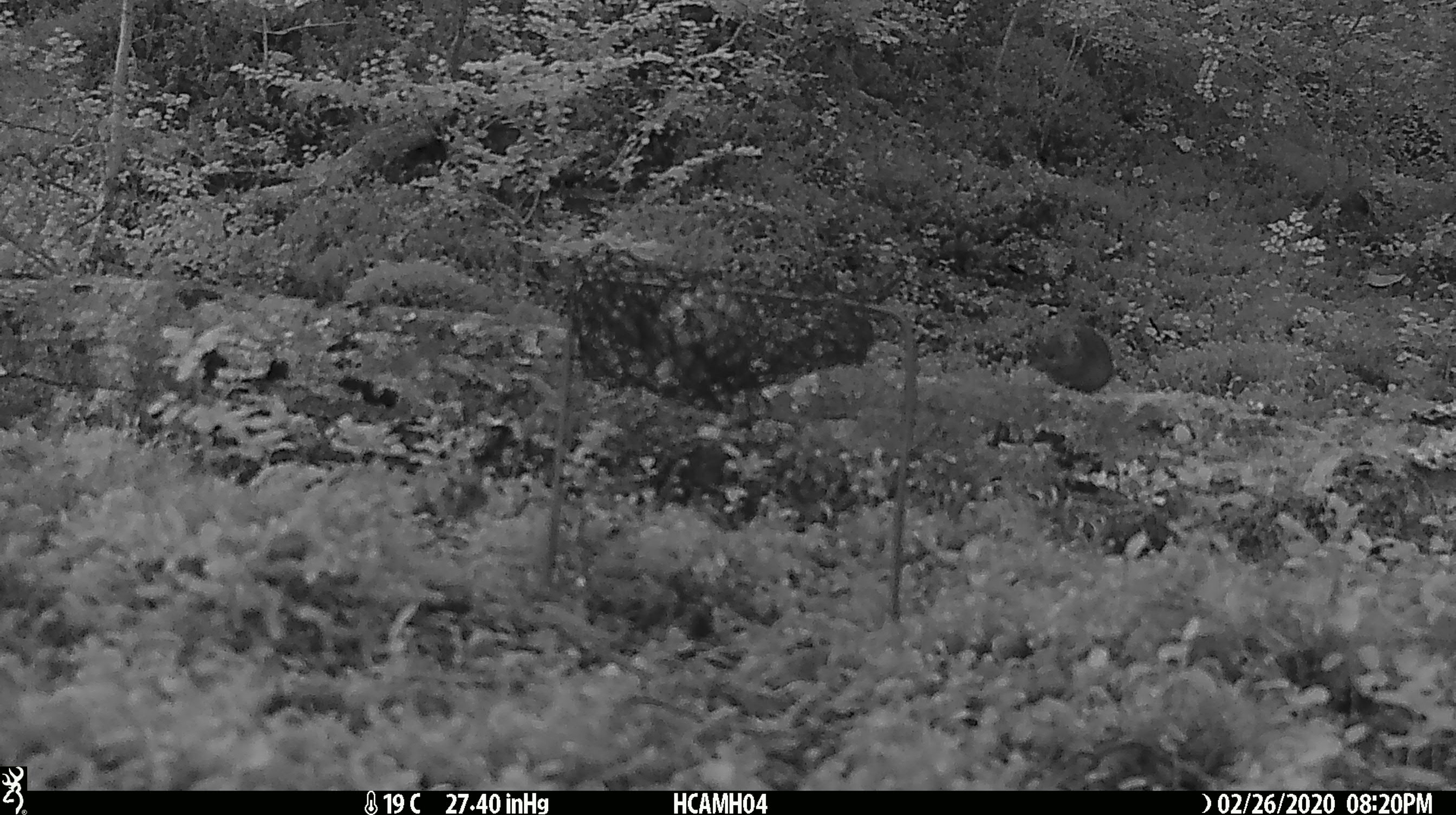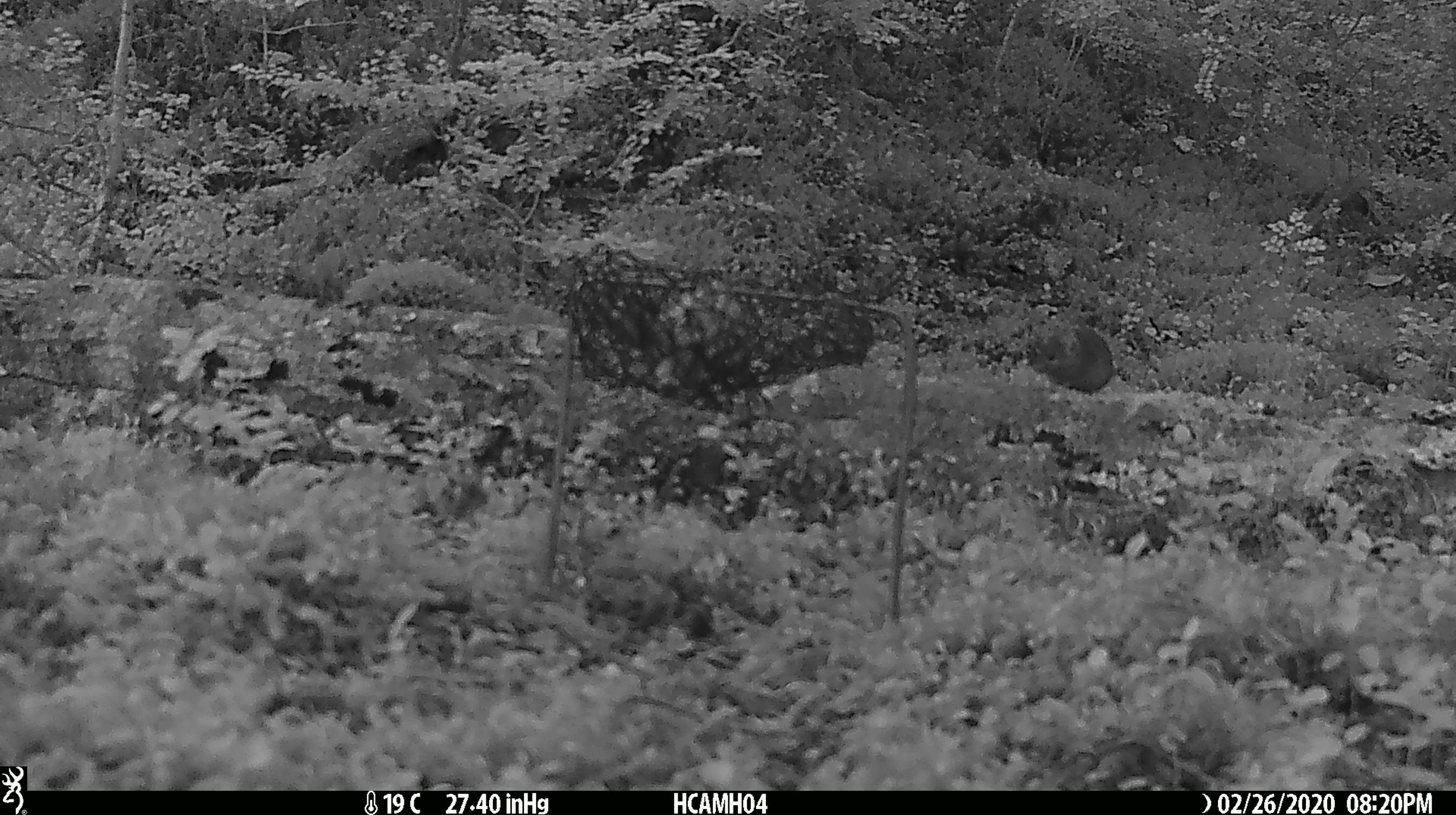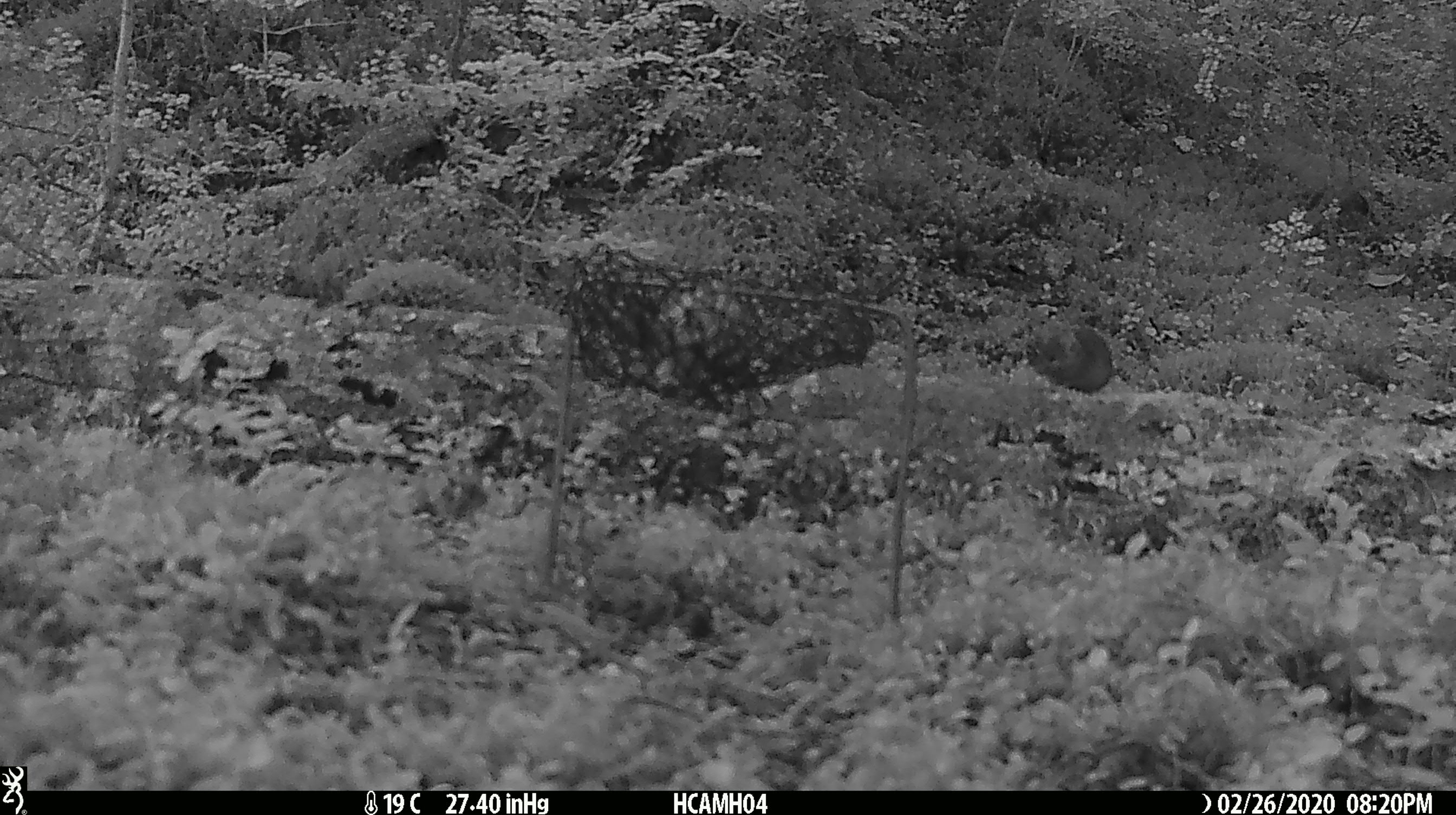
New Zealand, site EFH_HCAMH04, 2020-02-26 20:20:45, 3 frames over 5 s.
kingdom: Animalia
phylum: Chordata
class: Mammalia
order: Rodentia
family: Muridae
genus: Mus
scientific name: Mus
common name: mouse